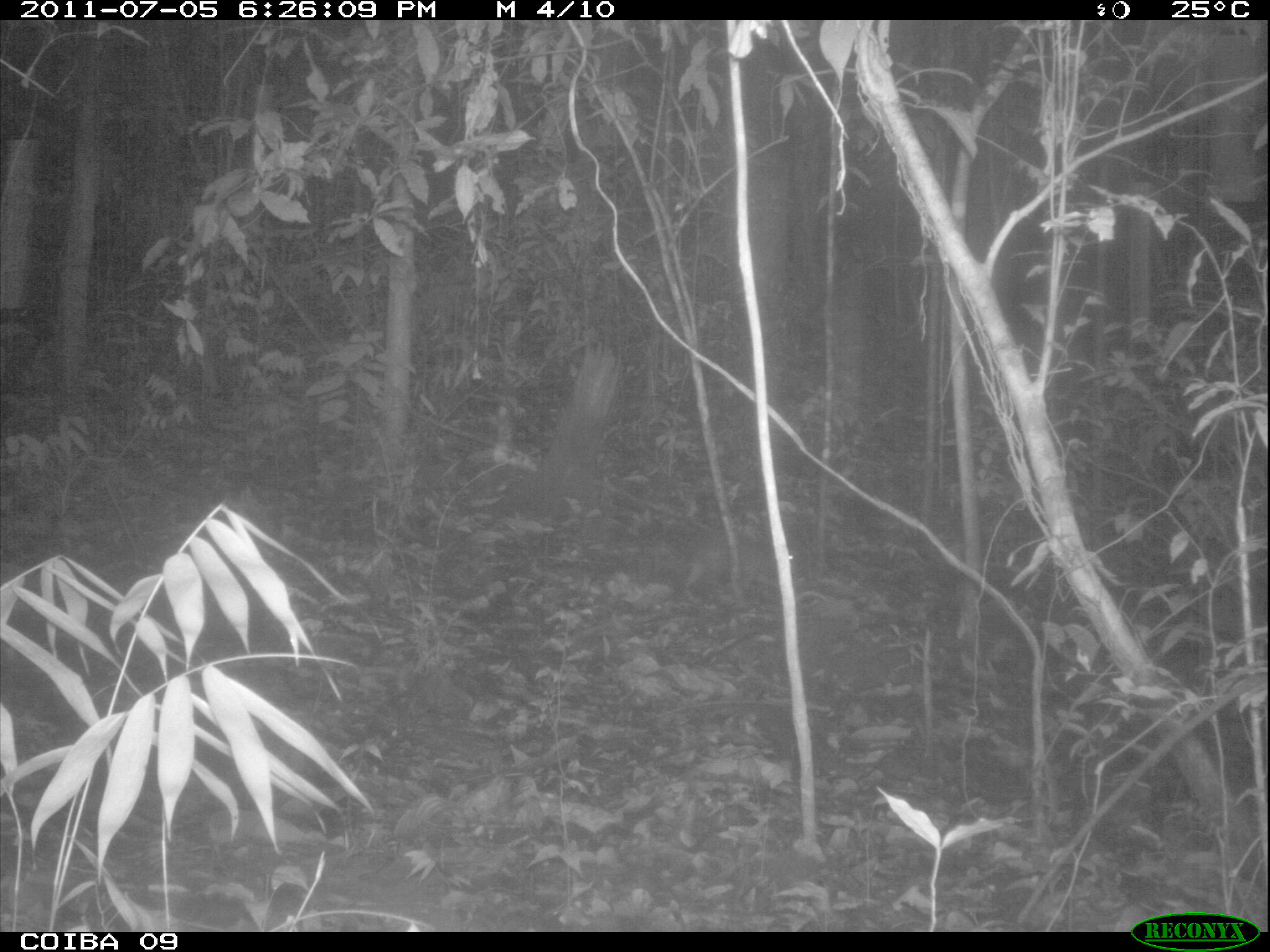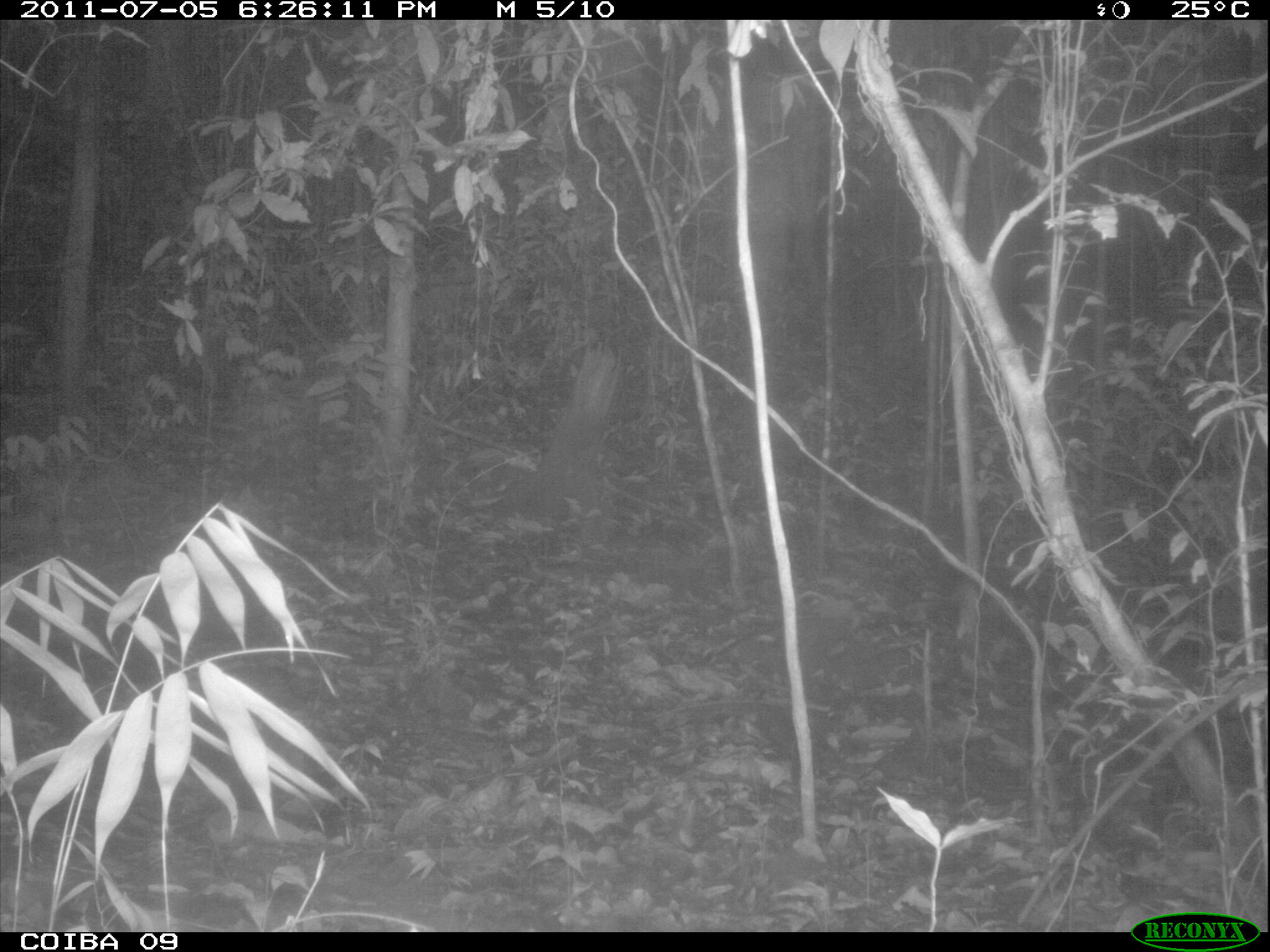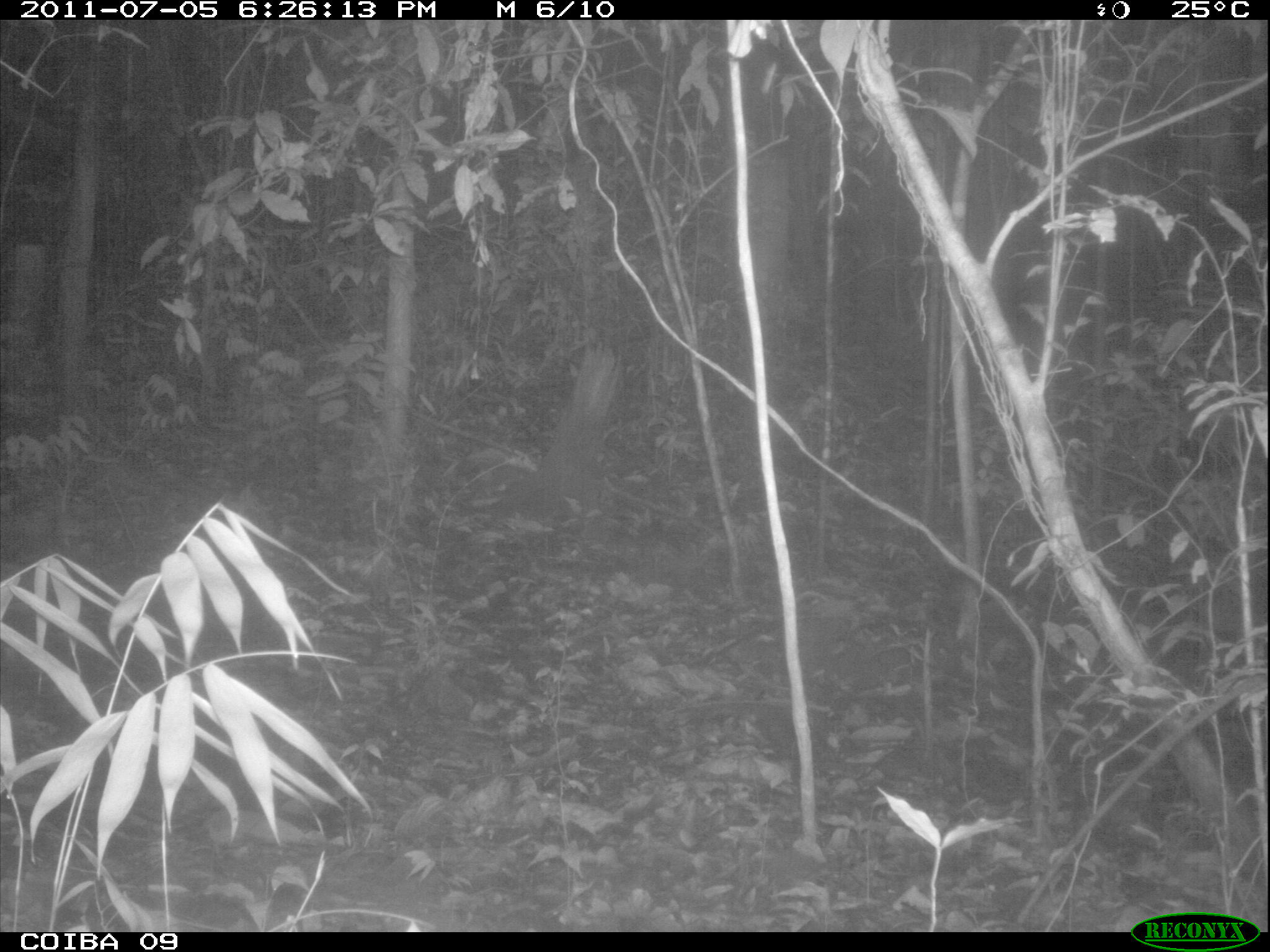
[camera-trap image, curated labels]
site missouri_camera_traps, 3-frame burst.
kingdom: Animalia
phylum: Chordata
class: Mammalia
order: Rodentia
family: Dasyproctidae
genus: Dasyprocta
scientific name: Dasyprocta coibae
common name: coiban agouti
Coiban agouti (Dasyprocta coibae). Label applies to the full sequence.